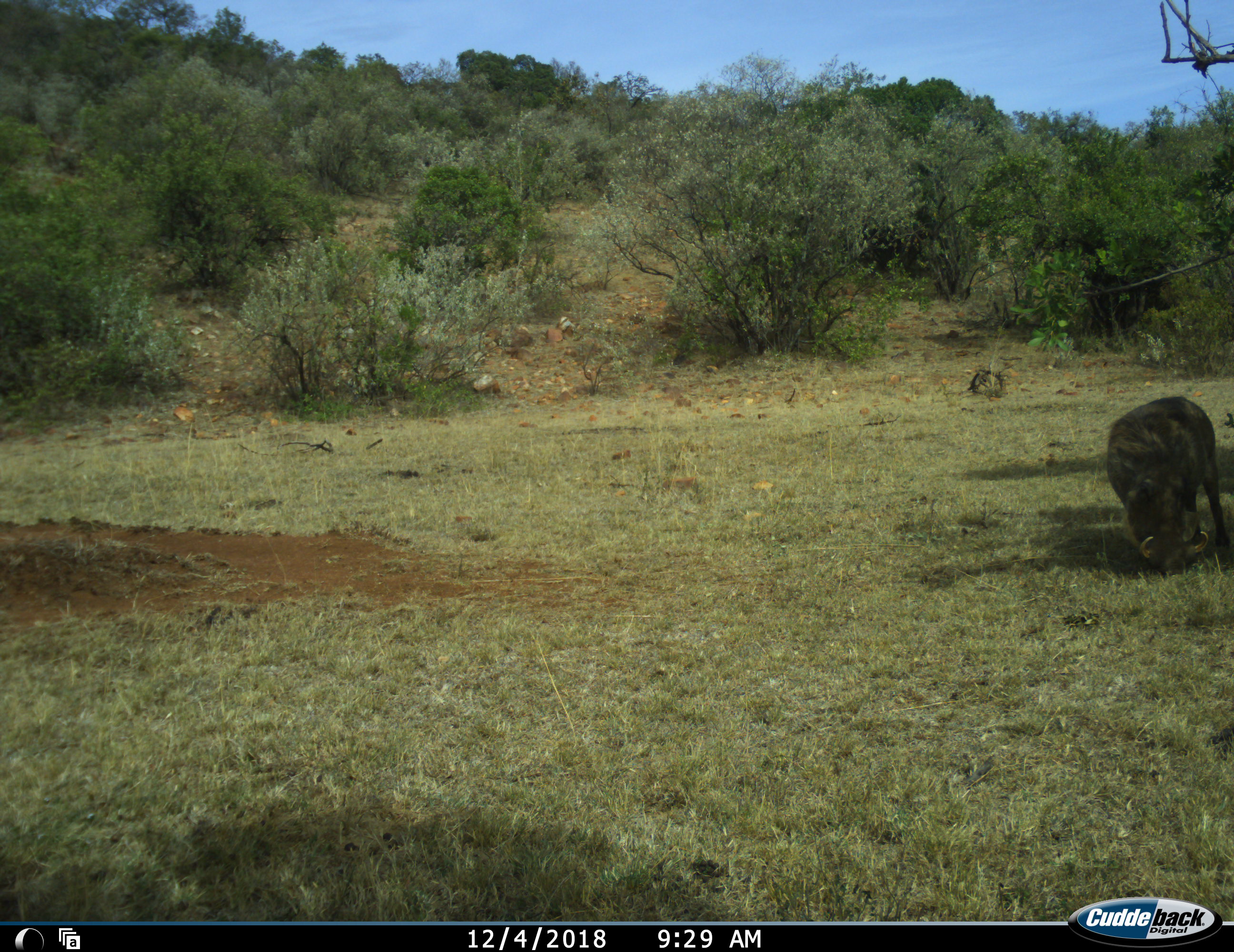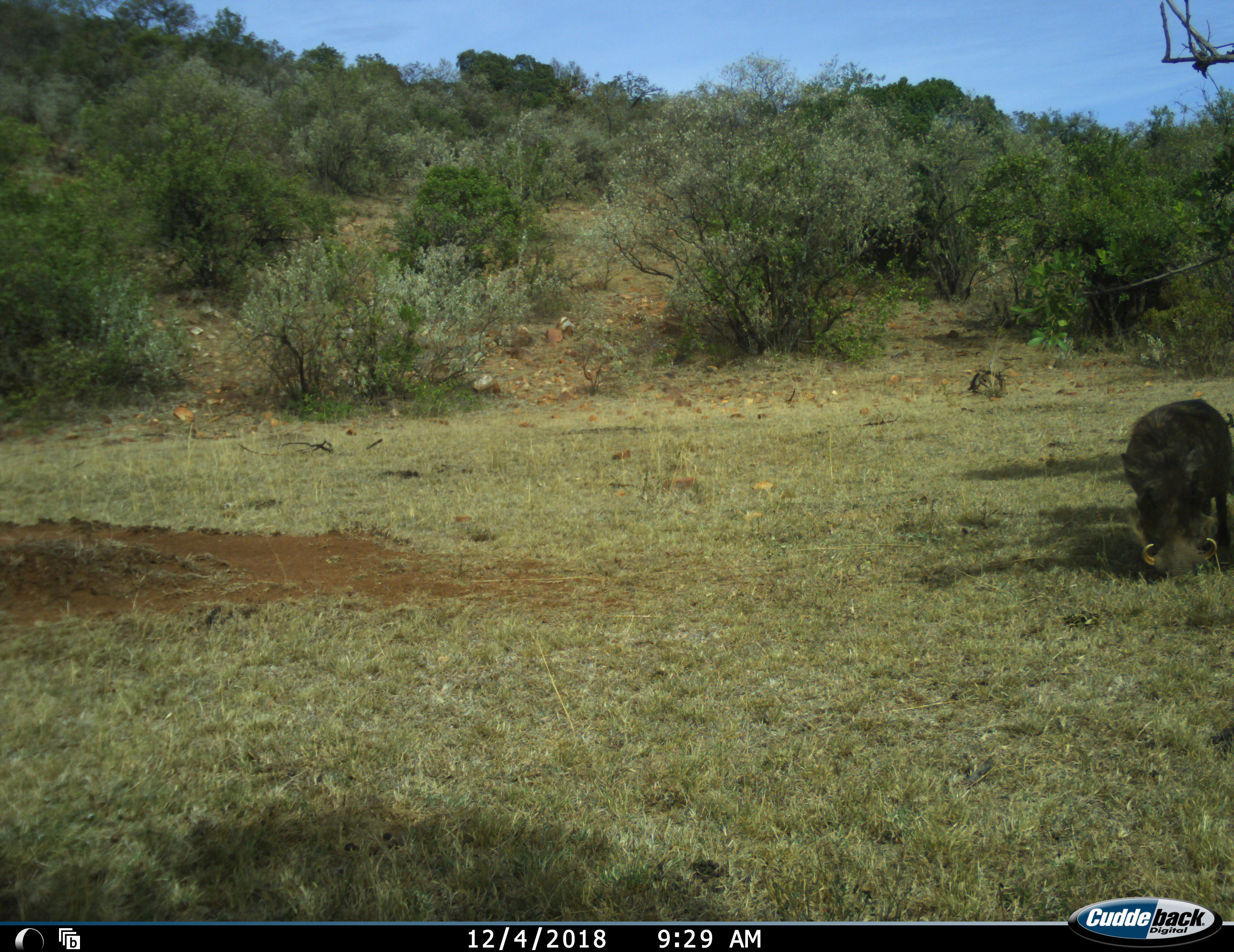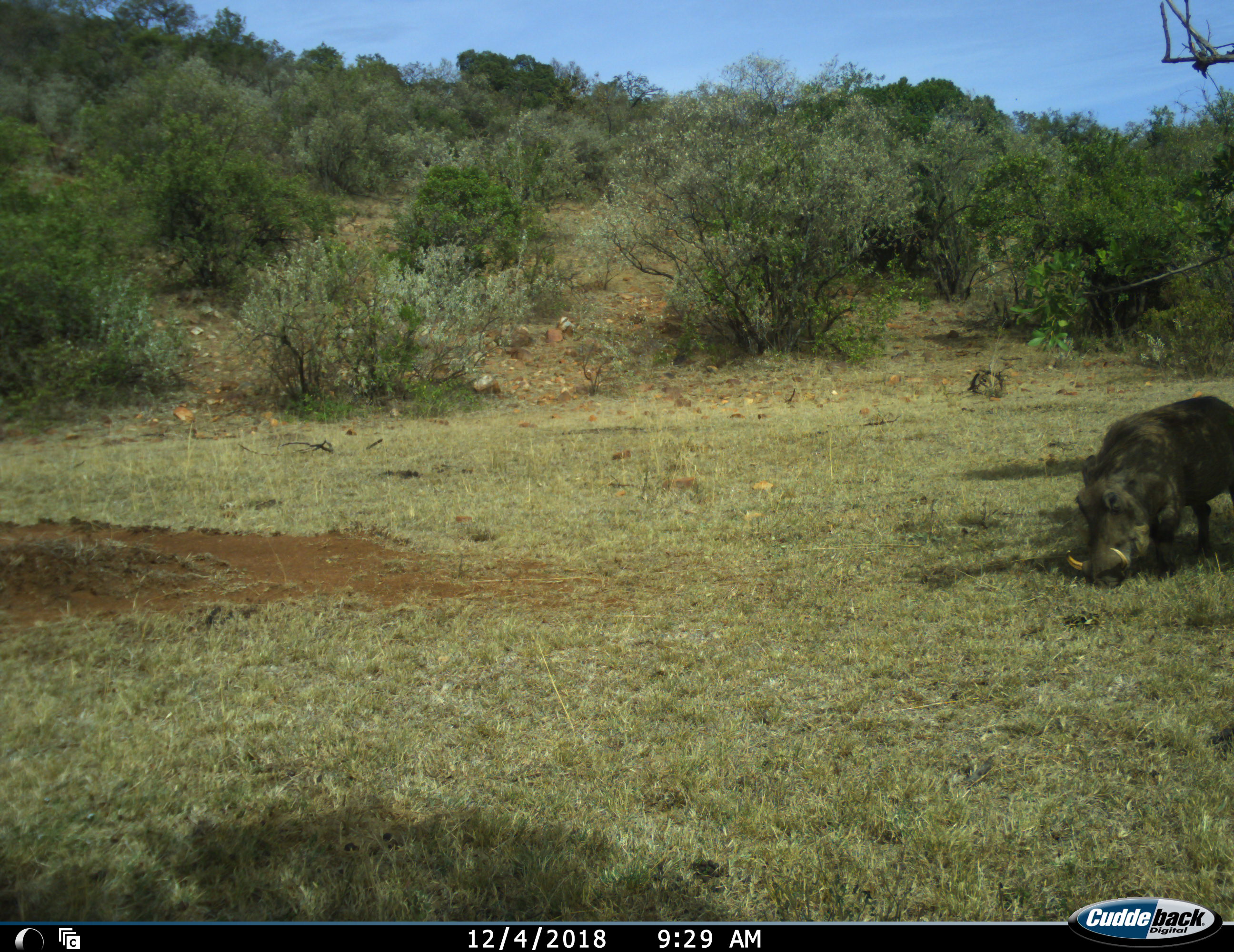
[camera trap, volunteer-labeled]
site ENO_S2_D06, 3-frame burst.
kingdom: Animalia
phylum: Chordata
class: Mammalia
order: Artiodactyla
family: Suidae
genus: Phacochoerus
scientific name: Phacochoerus africanus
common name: warthog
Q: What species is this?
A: Warthog (Phacochoerus africanus).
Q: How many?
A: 1.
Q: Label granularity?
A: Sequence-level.